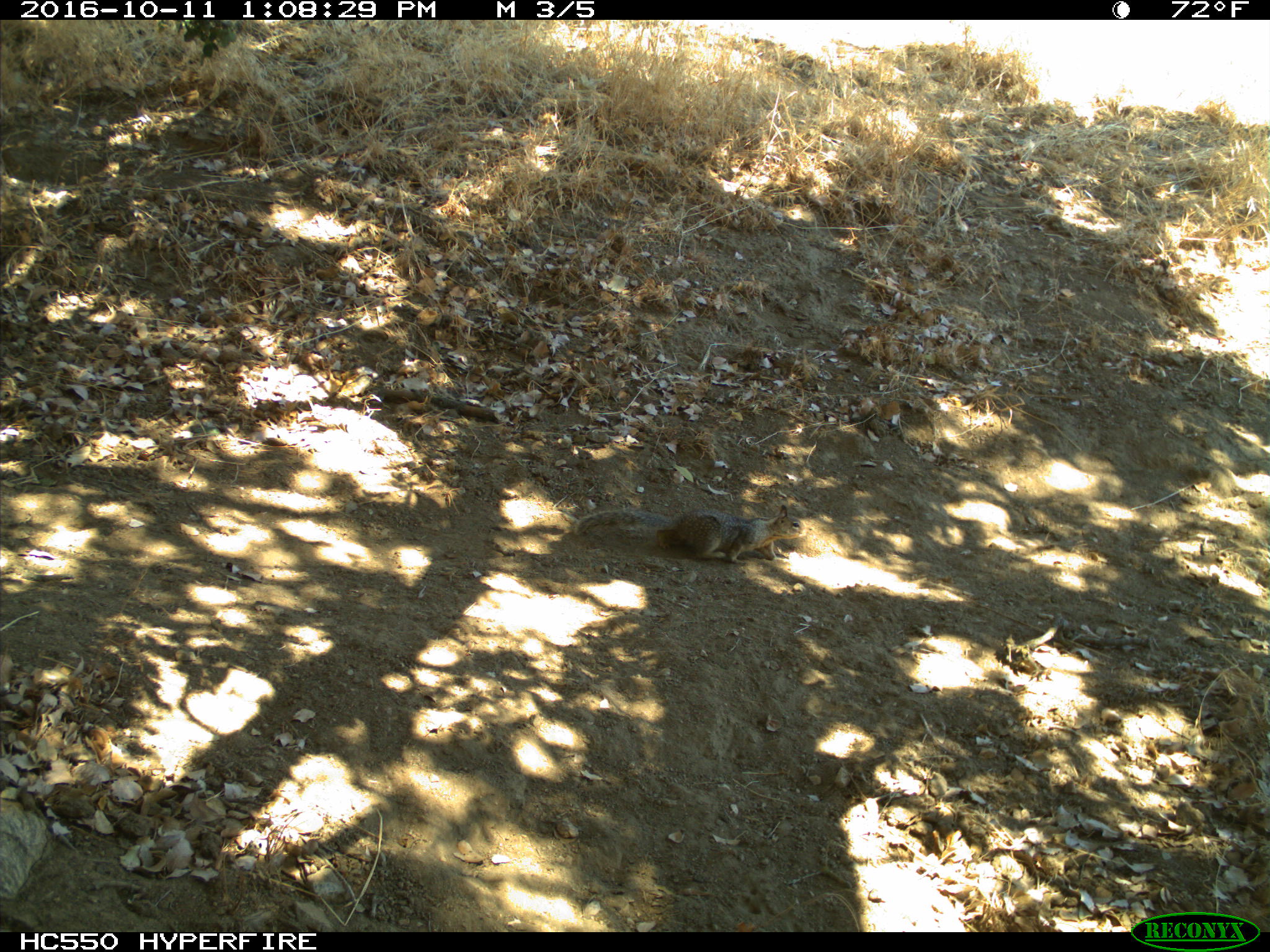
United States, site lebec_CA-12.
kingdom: Animalia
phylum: Chordata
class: Mammalia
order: Rodentia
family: Sciuridae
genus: Otospermophilus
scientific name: Otospermophilus beecheyi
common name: california ground squirrel